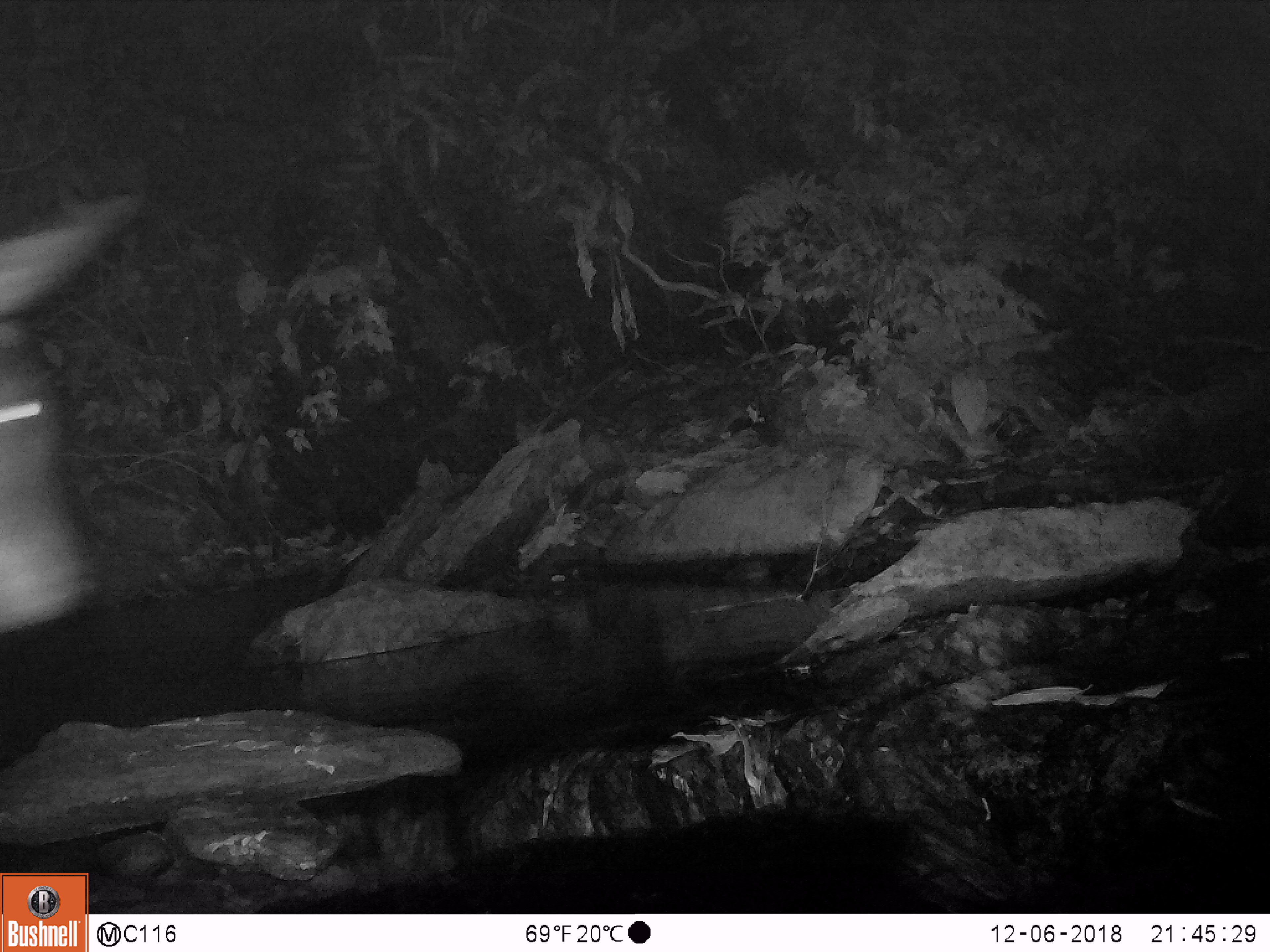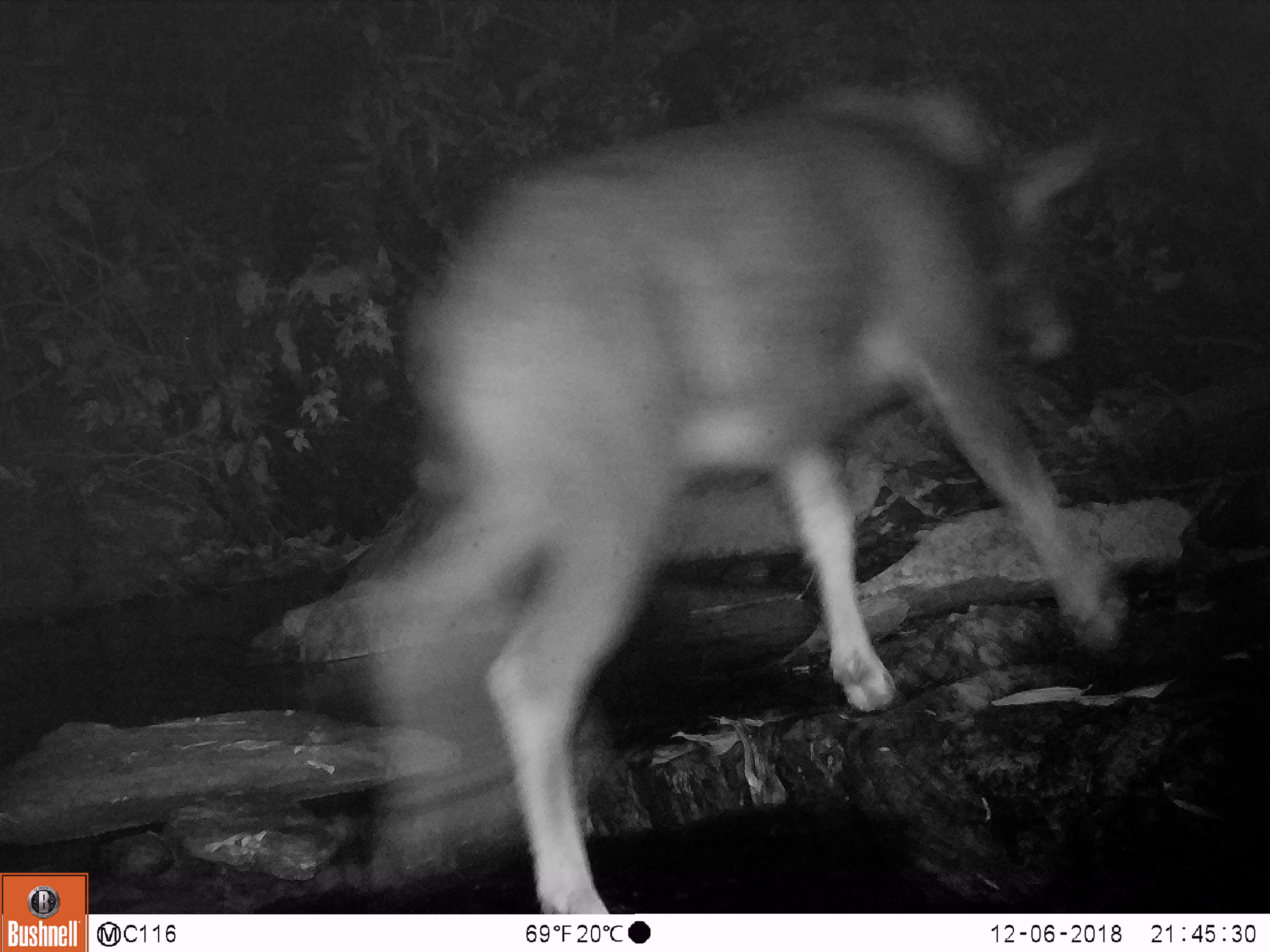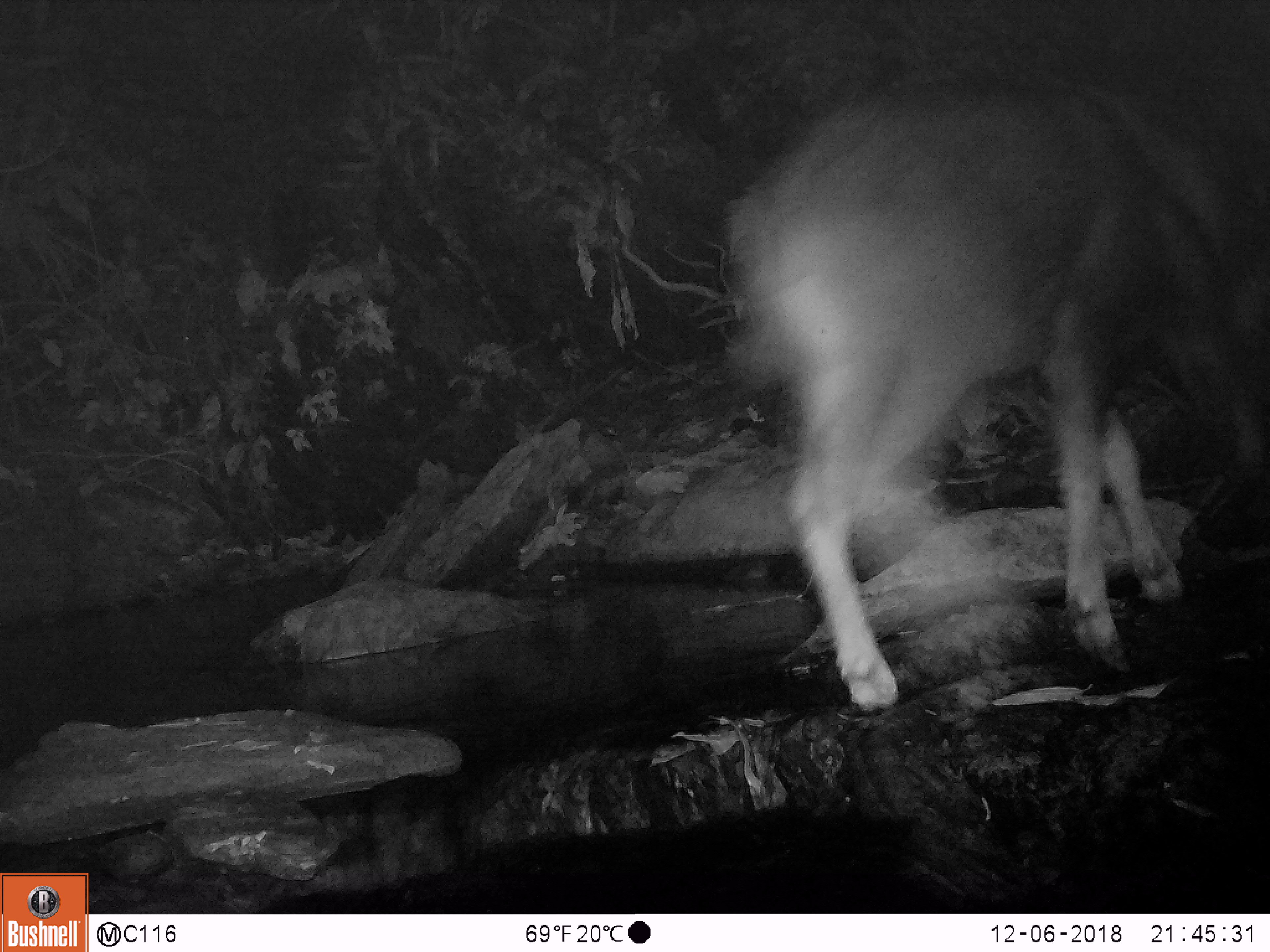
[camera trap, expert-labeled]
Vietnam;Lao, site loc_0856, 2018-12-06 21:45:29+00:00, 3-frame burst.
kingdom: Animalia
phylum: Chordata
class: Mammalia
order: Artiodactyla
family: Bovidae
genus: Capricornis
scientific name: Capricornis sumatraensis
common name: chinese serow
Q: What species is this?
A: Chinese serow (Capricornis sumatraensis).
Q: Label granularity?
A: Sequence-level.